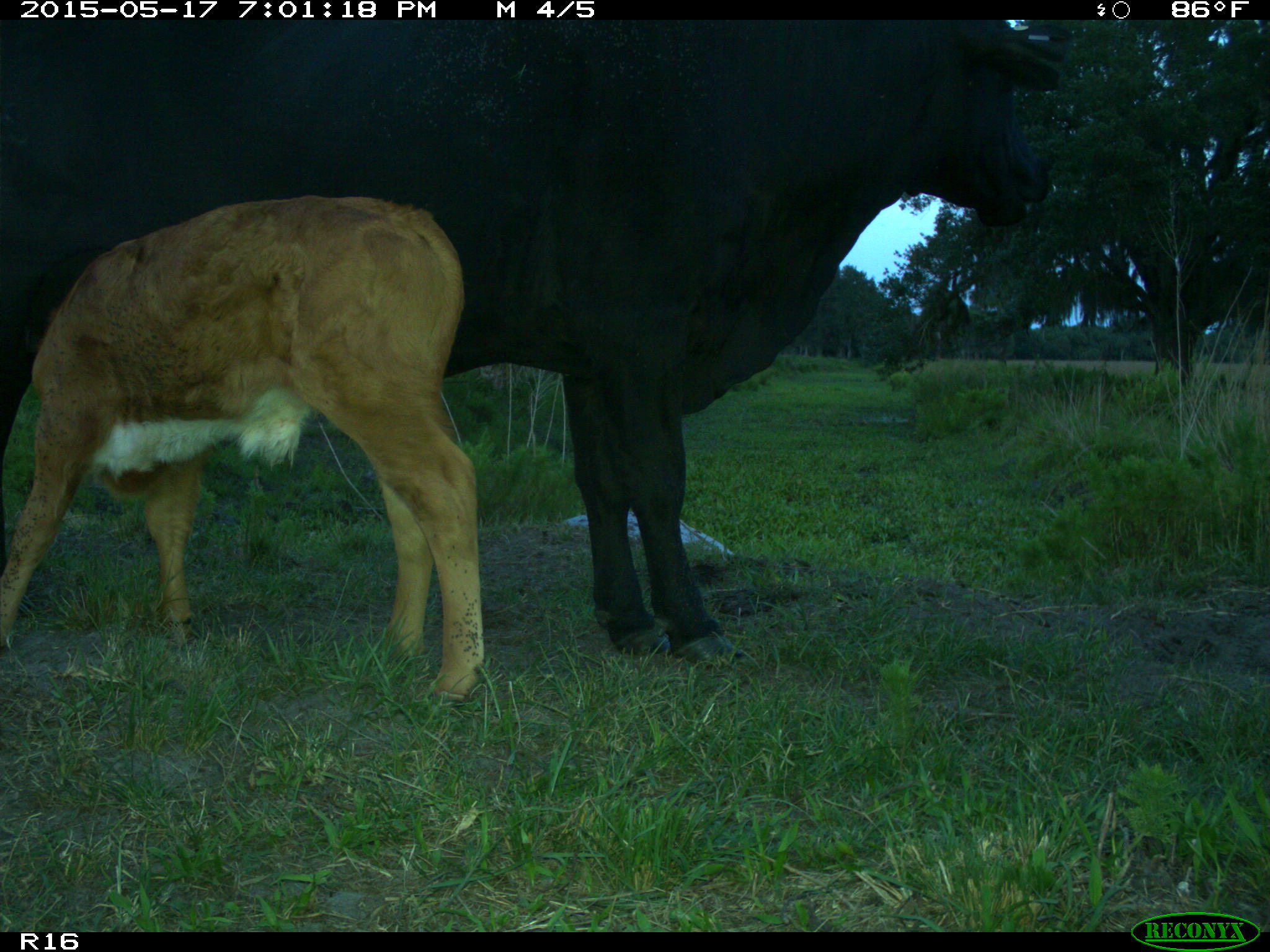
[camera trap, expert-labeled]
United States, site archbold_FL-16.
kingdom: Animalia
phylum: Chordata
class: Mammalia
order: Artiodactyla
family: Bovidae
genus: Bos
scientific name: Bos taurus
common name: domestic cow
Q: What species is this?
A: Bos taurus (domestic cow).